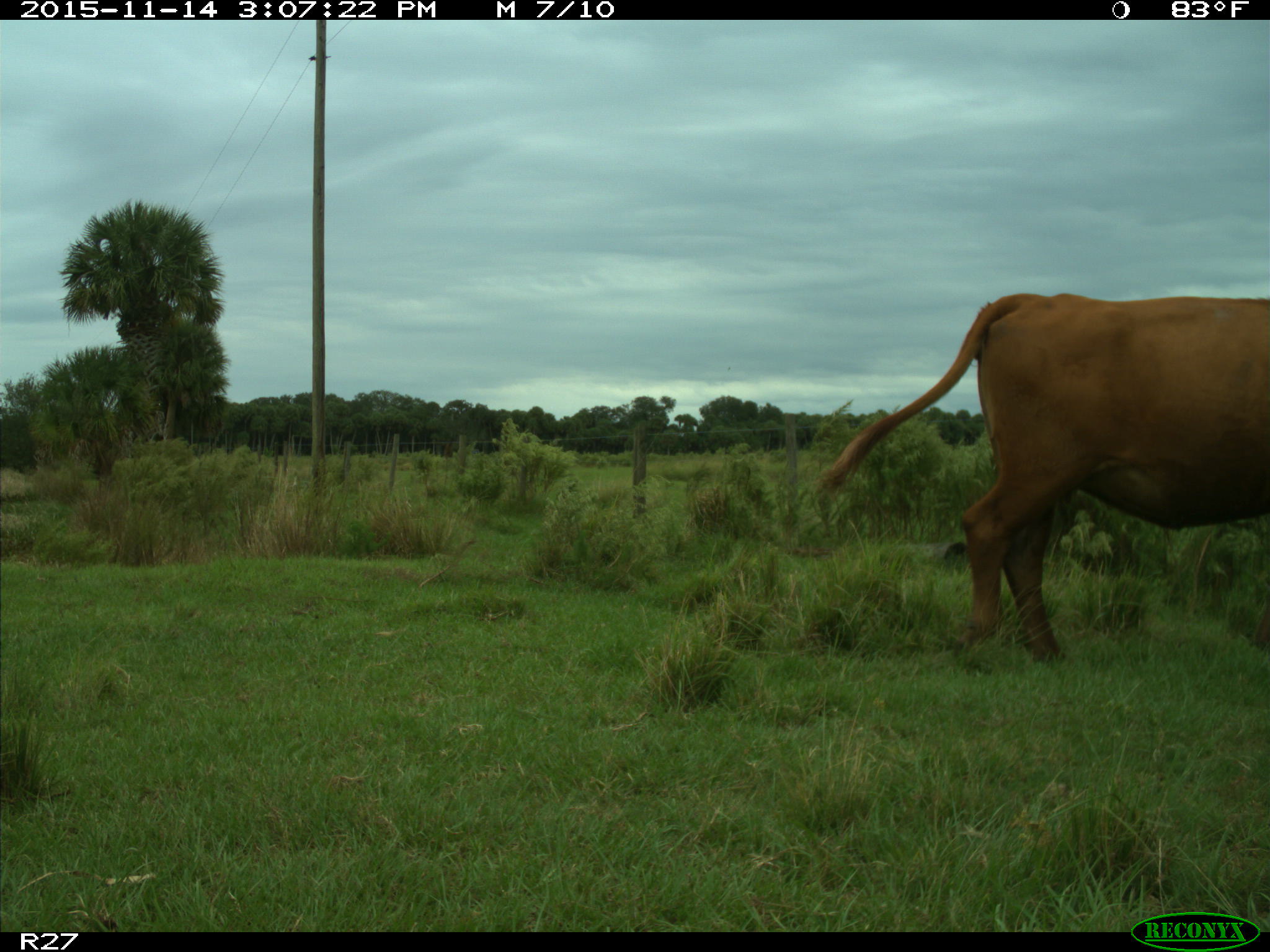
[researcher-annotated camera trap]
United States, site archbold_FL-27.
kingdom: Animalia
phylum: Chordata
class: Mammalia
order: Artiodactyla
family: Bovidae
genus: Bos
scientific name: Bos taurus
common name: domestic cow